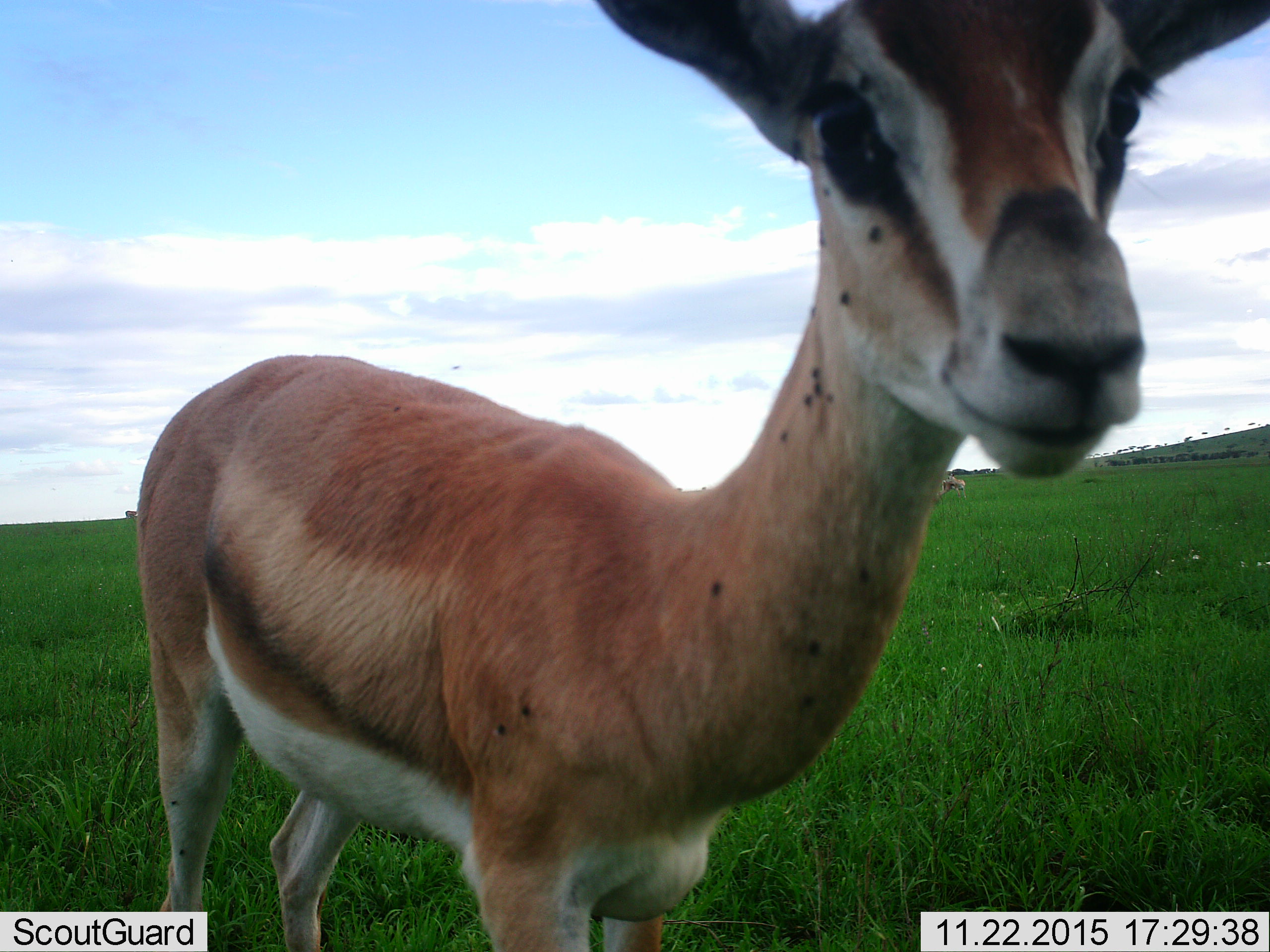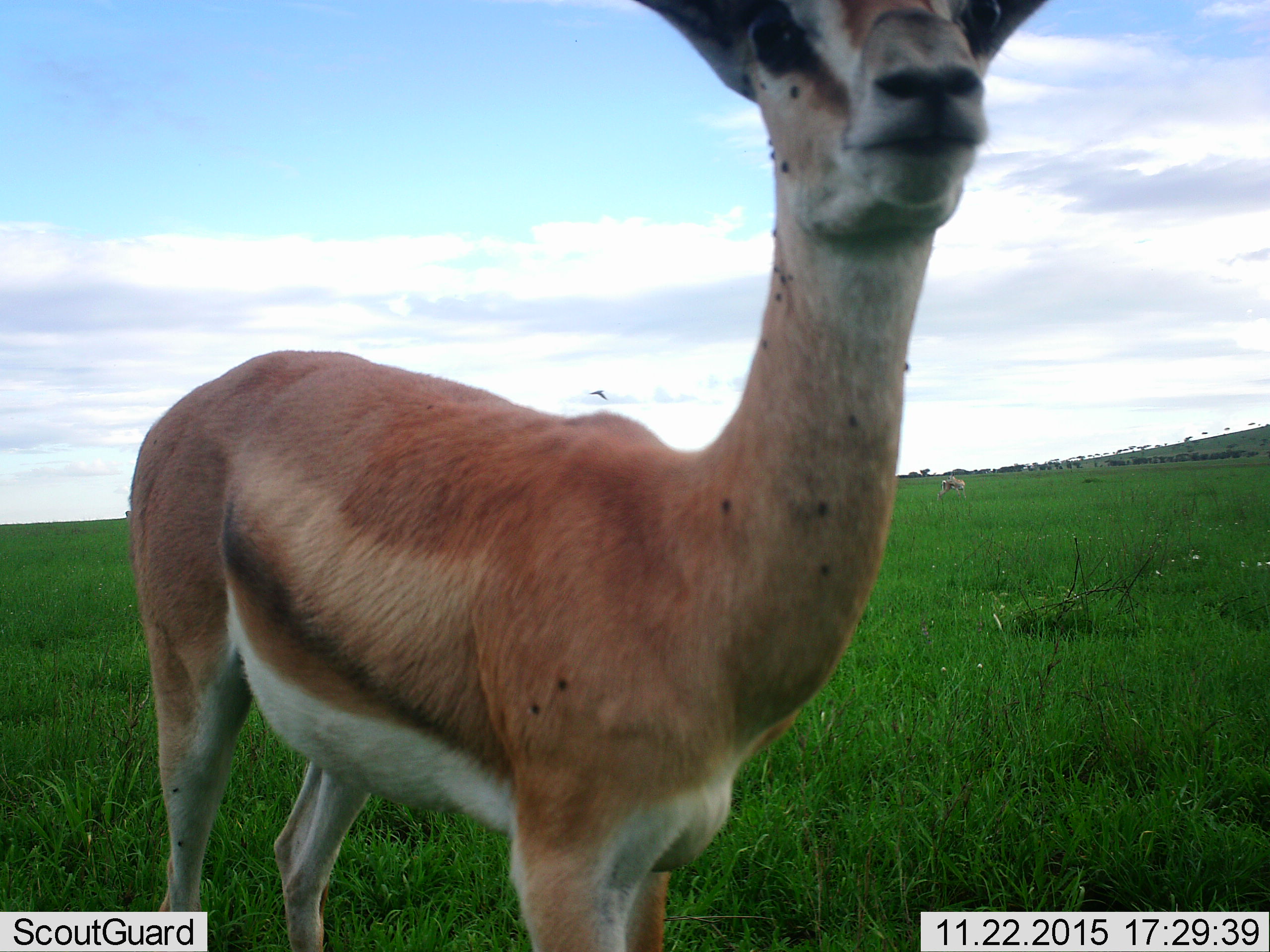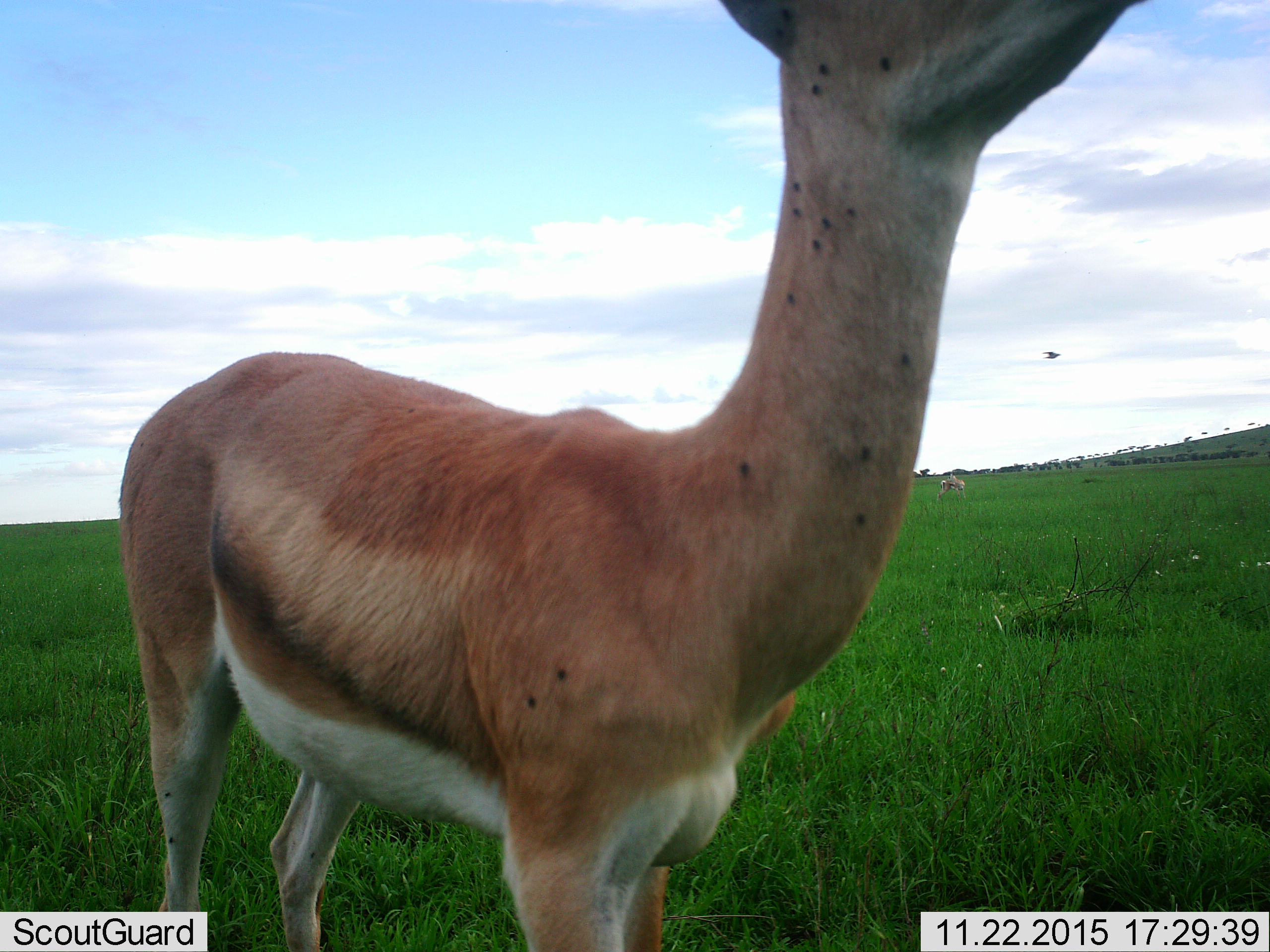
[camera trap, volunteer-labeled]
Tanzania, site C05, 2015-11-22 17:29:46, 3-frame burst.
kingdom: Animalia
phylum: Chordata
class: Mammalia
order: Artiodactyla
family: Bovidae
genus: Eudorcas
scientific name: Eudorcas thomsonii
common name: thomson's gazelle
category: gazellethomsons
Gazellethomsons (thomson's gazelle) (Eudorcas thomsonii), count 1. Behavior (volunteer vote fractions): standing 80%, resting 0%, moving 10%, interacting 10%. Young present (vote fraction): 10%. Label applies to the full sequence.